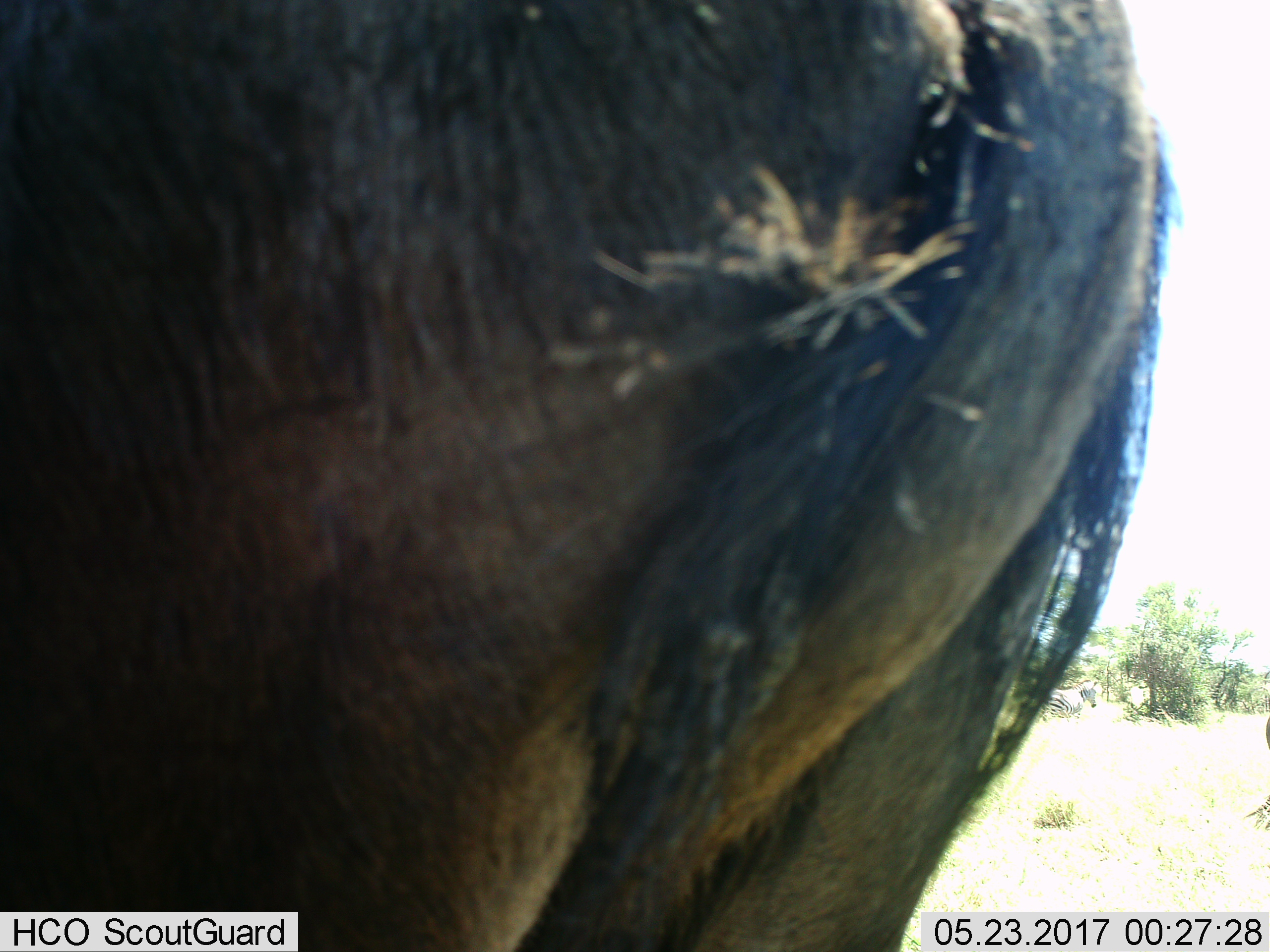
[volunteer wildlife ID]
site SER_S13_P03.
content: unidentified animal